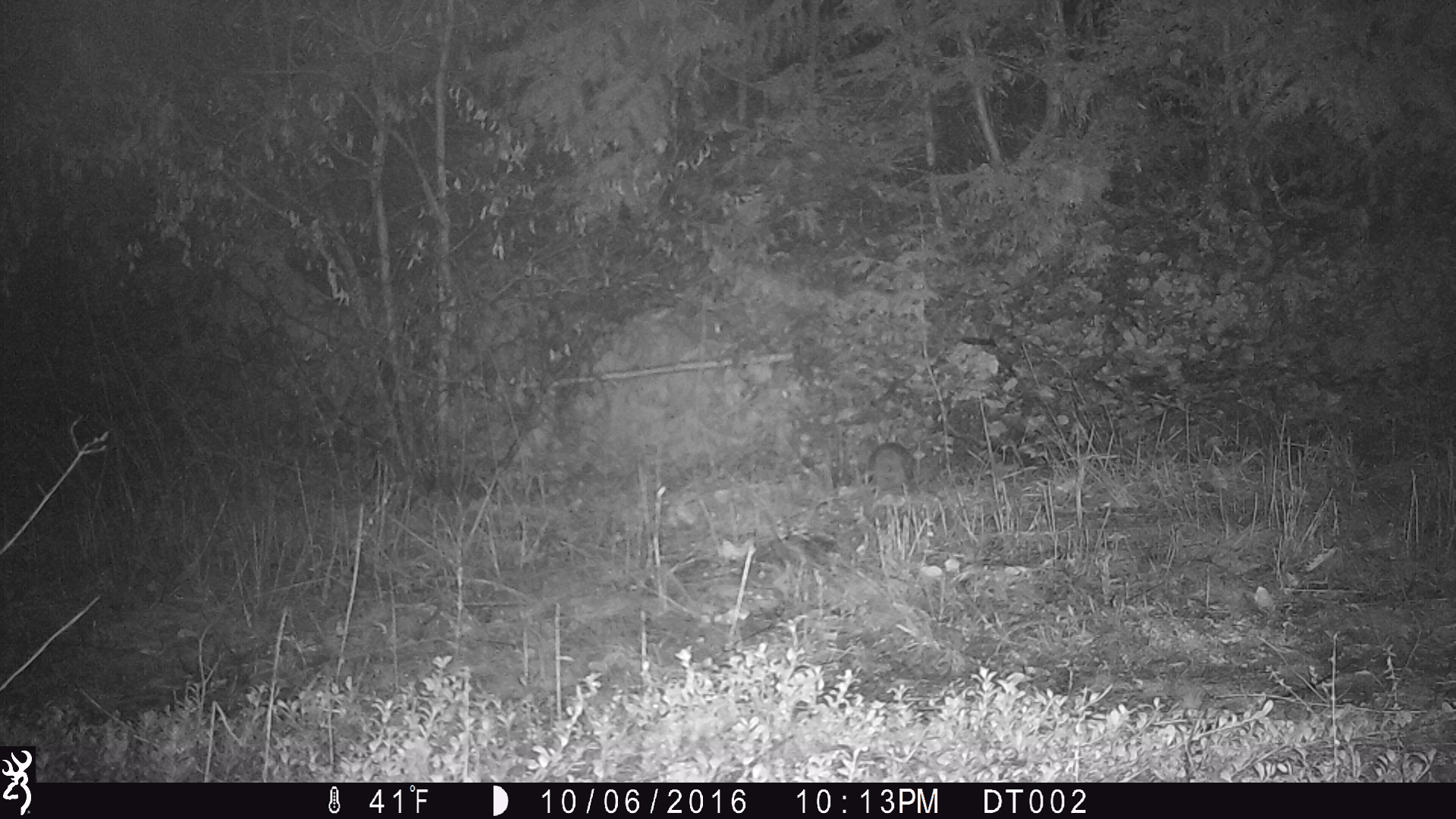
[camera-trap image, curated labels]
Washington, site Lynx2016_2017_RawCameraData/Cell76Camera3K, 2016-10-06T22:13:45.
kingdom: Animalia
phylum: Chordata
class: Mammalia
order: Lagomorpha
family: Leporidae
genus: Lepus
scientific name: Lepus americanus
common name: snowshoe hare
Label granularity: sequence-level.